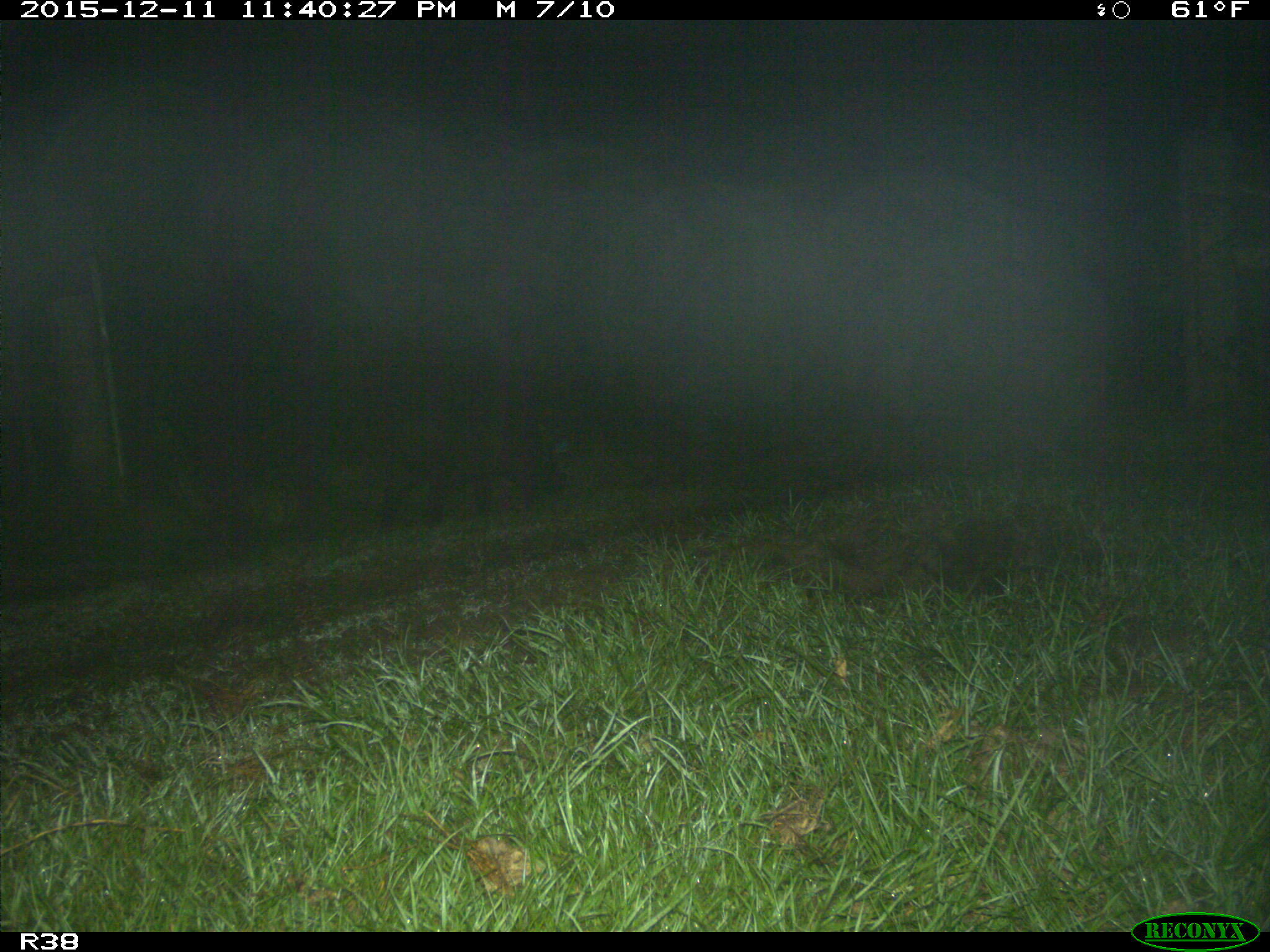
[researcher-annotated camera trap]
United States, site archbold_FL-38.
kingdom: Animalia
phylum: Chordata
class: Mammalia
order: Artiodactyla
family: Suidae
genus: Sus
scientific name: Sus scrofa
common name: wild boar